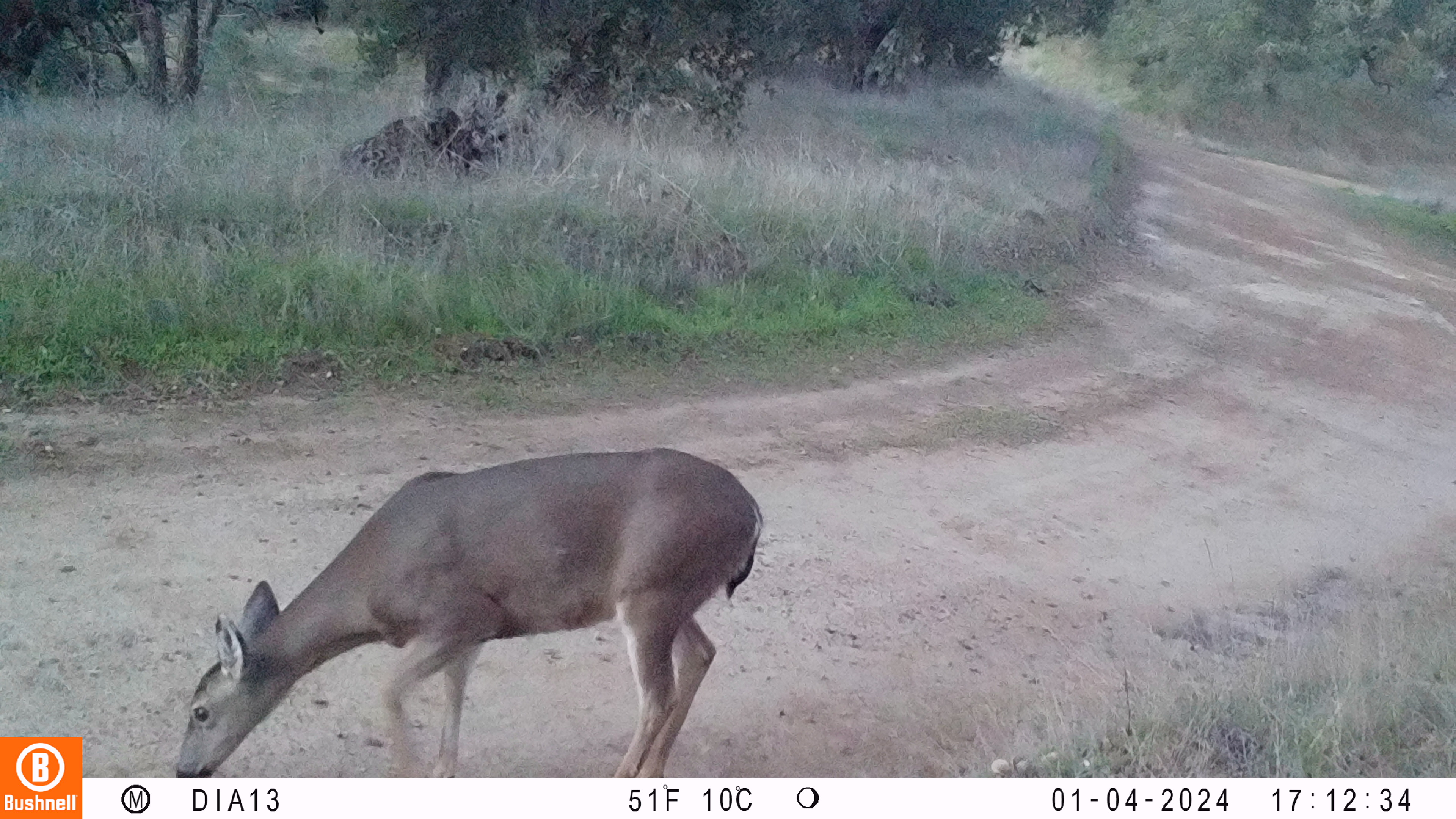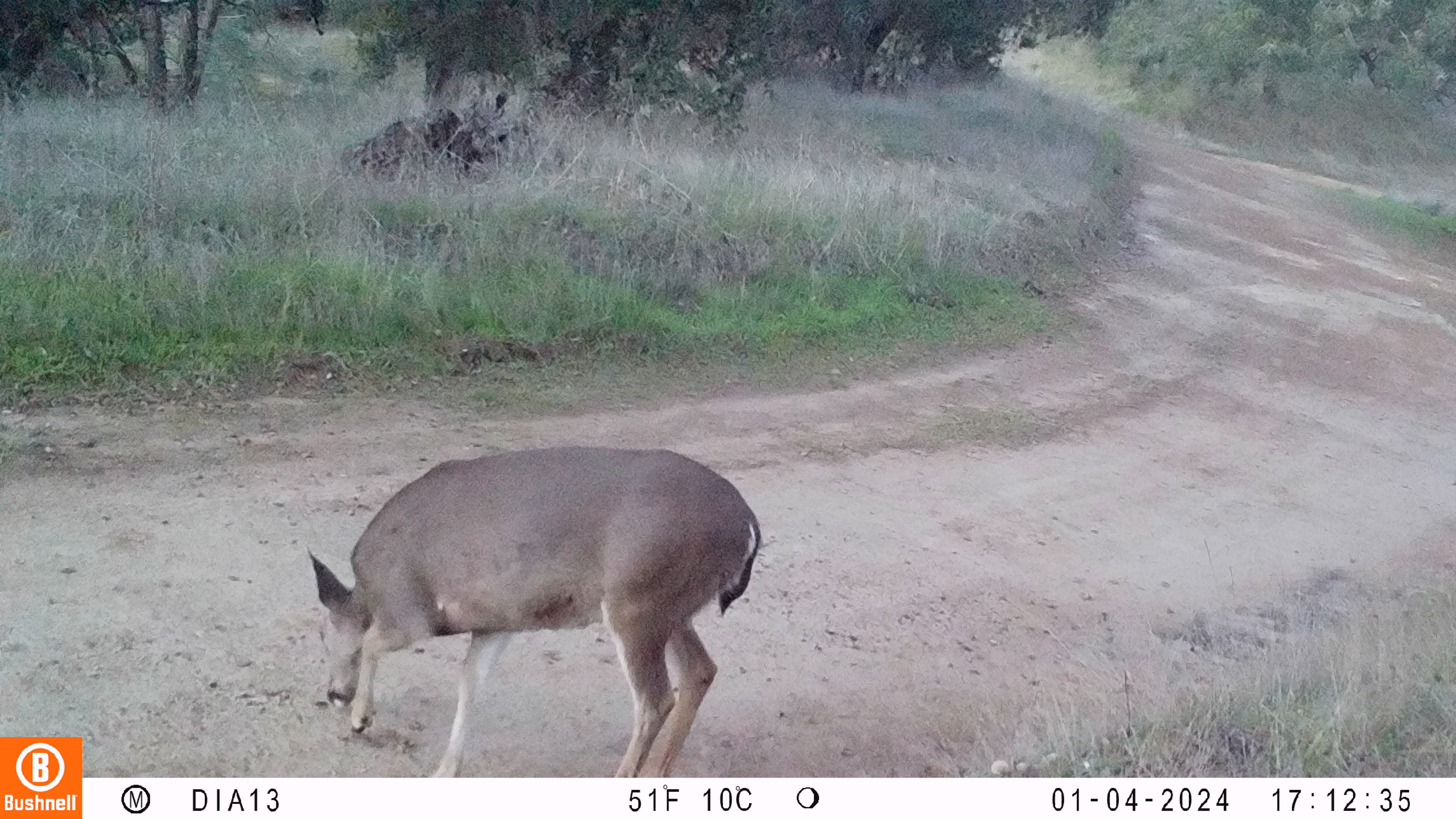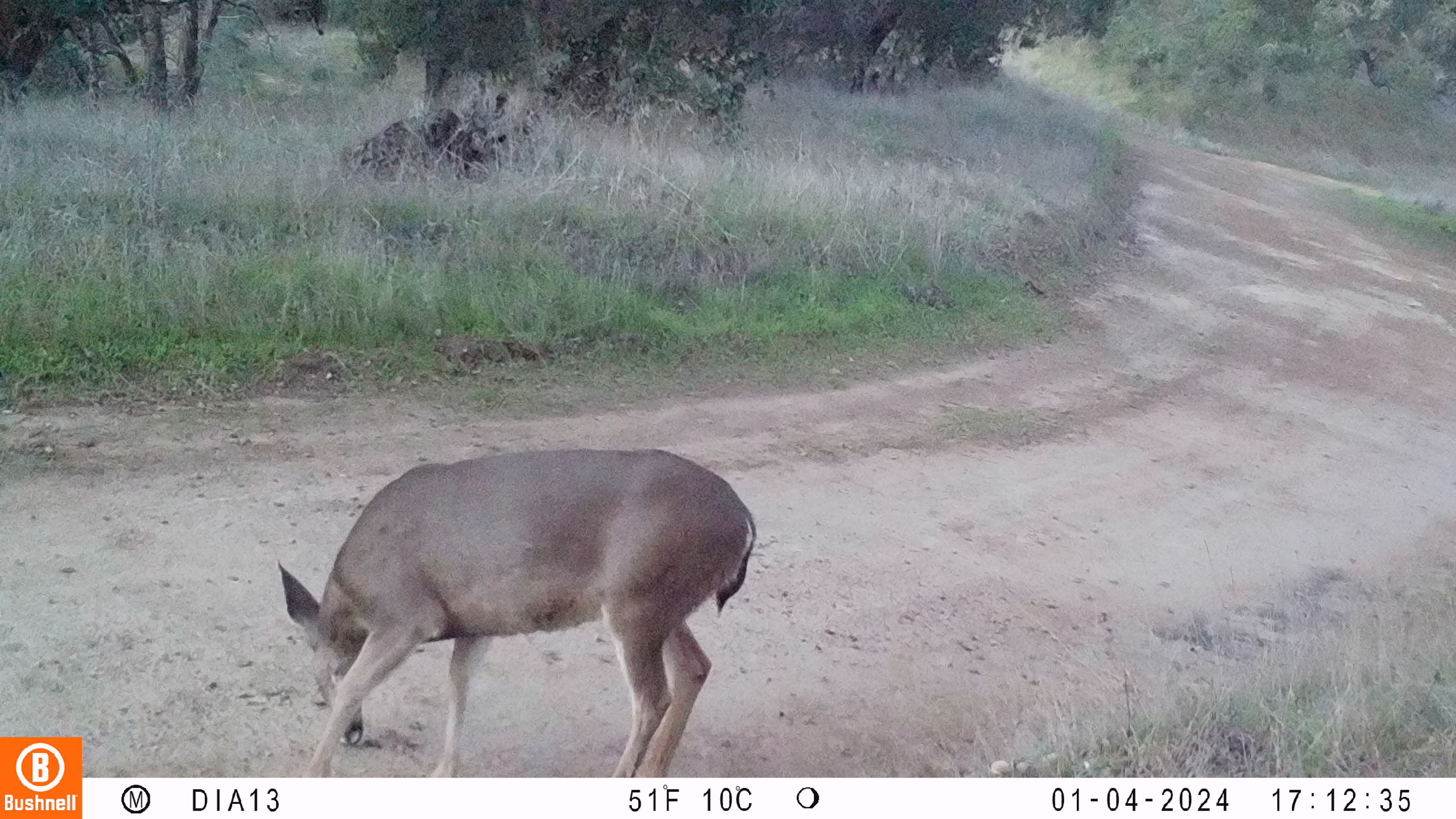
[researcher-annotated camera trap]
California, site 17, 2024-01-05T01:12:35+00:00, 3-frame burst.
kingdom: Animalia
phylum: Chordata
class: Mammalia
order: Artiodactyla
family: Cervidae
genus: Odocoileus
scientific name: Odocoileus hemionus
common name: mule deer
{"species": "mule deer (Odocoileus hemionus)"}